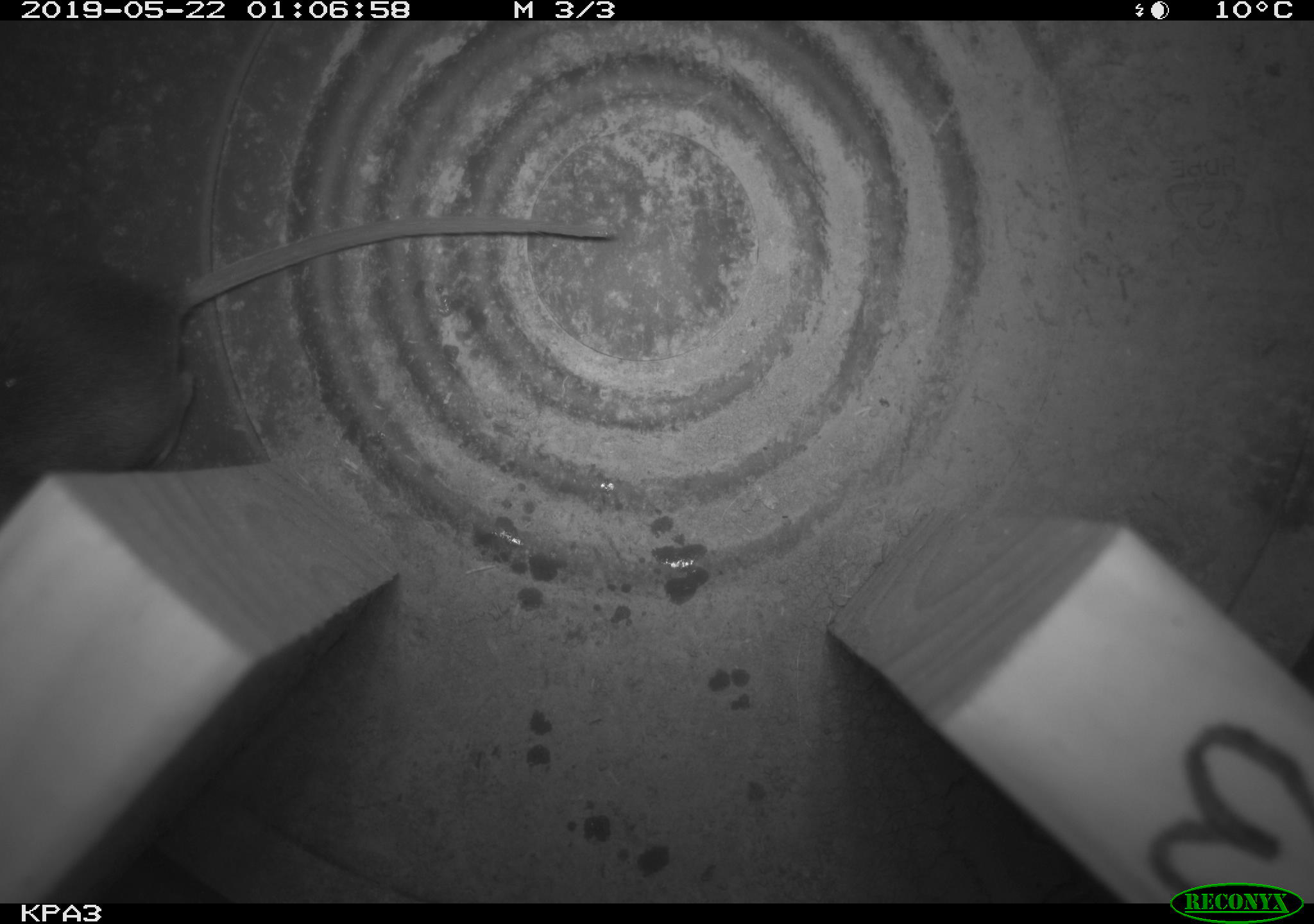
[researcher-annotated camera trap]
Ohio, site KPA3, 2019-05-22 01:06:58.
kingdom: Animalia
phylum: Chordata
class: Mammalia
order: Rodentia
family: Cricetidae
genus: Peromyscus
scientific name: Peromyscus leucopus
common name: white-footed mouse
White-footed mouse (Peromyscus leucopus).